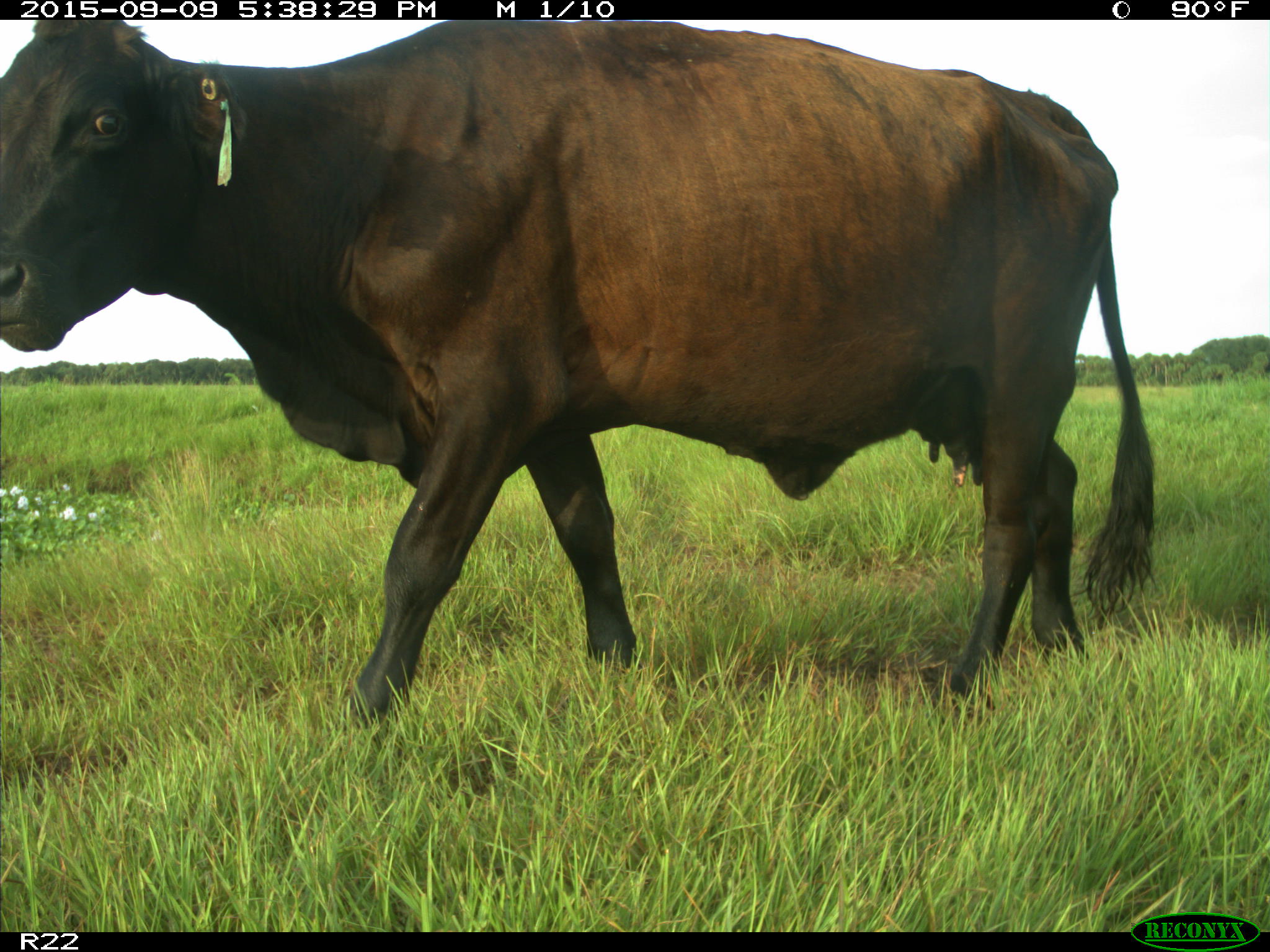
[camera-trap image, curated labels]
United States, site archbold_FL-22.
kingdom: Animalia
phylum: Chordata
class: Mammalia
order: Artiodactyla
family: Bovidae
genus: Bos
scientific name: Bos taurus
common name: domestic cow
Bos taurus (domestic cow).